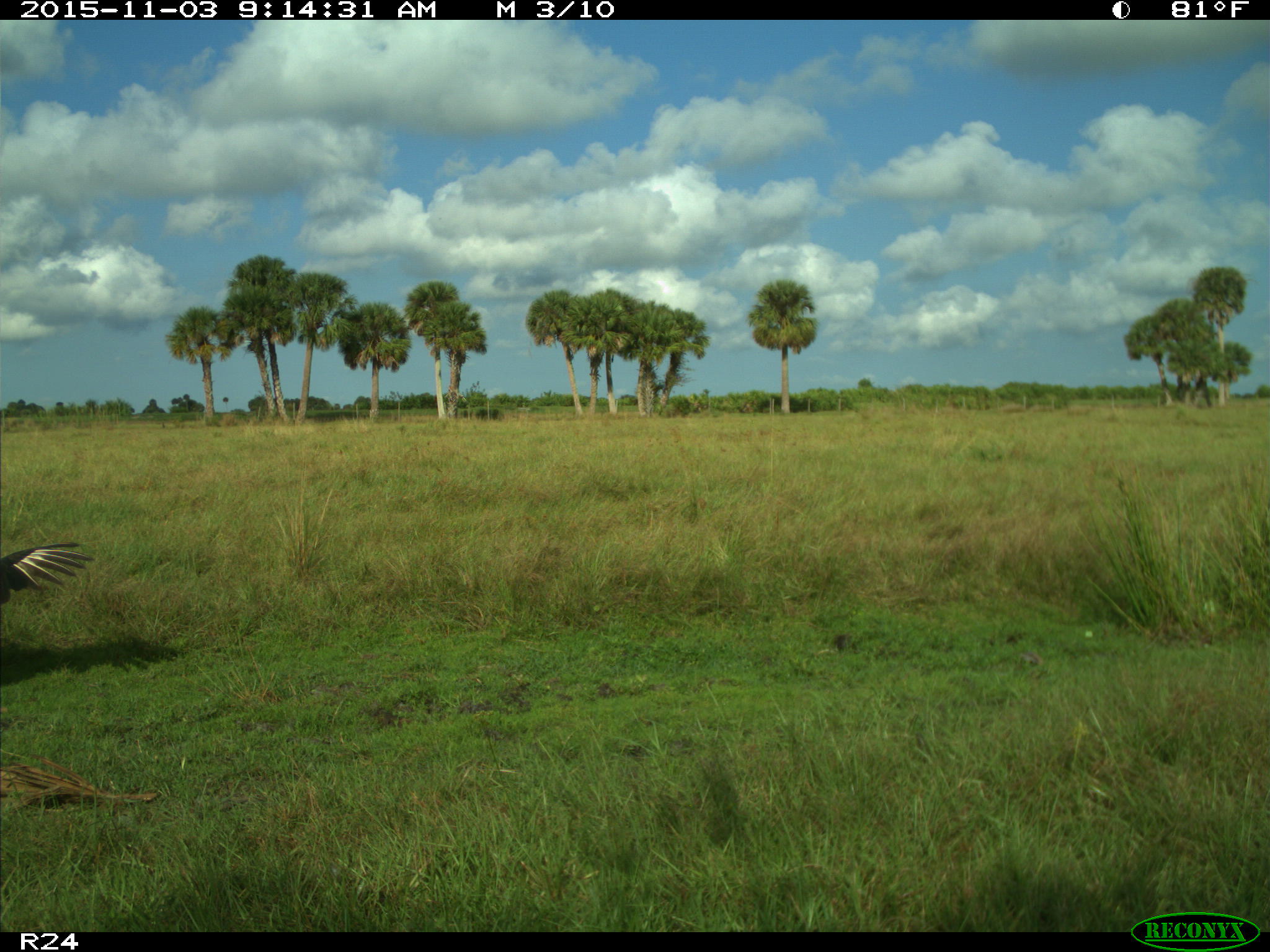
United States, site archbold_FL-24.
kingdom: Animalia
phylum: Chordata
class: Aves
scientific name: Aves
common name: birds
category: unidentified bird